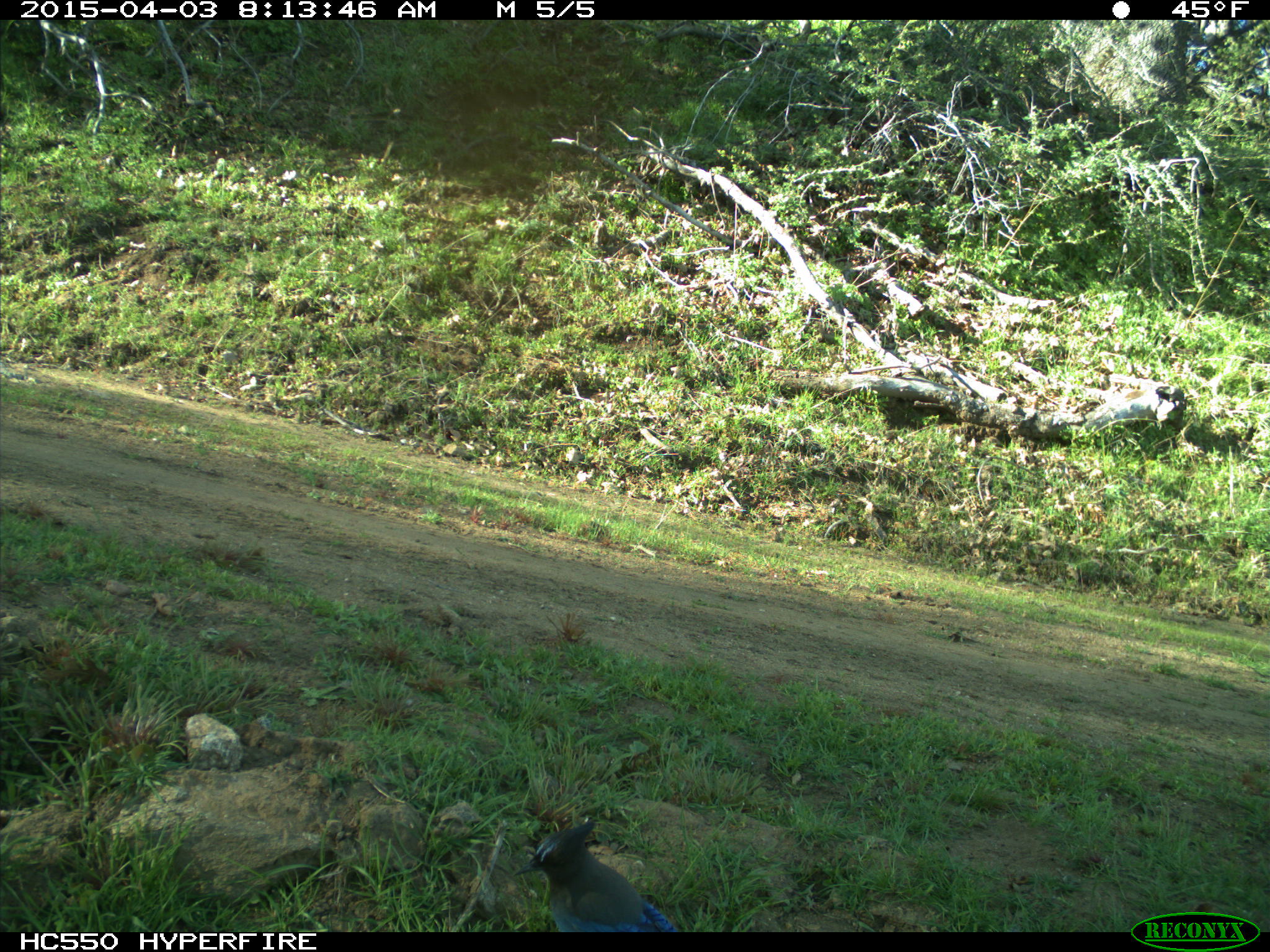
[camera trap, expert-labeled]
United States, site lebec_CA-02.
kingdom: Animalia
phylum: Chordata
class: Aves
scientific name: Aves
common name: birds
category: unidentified bird